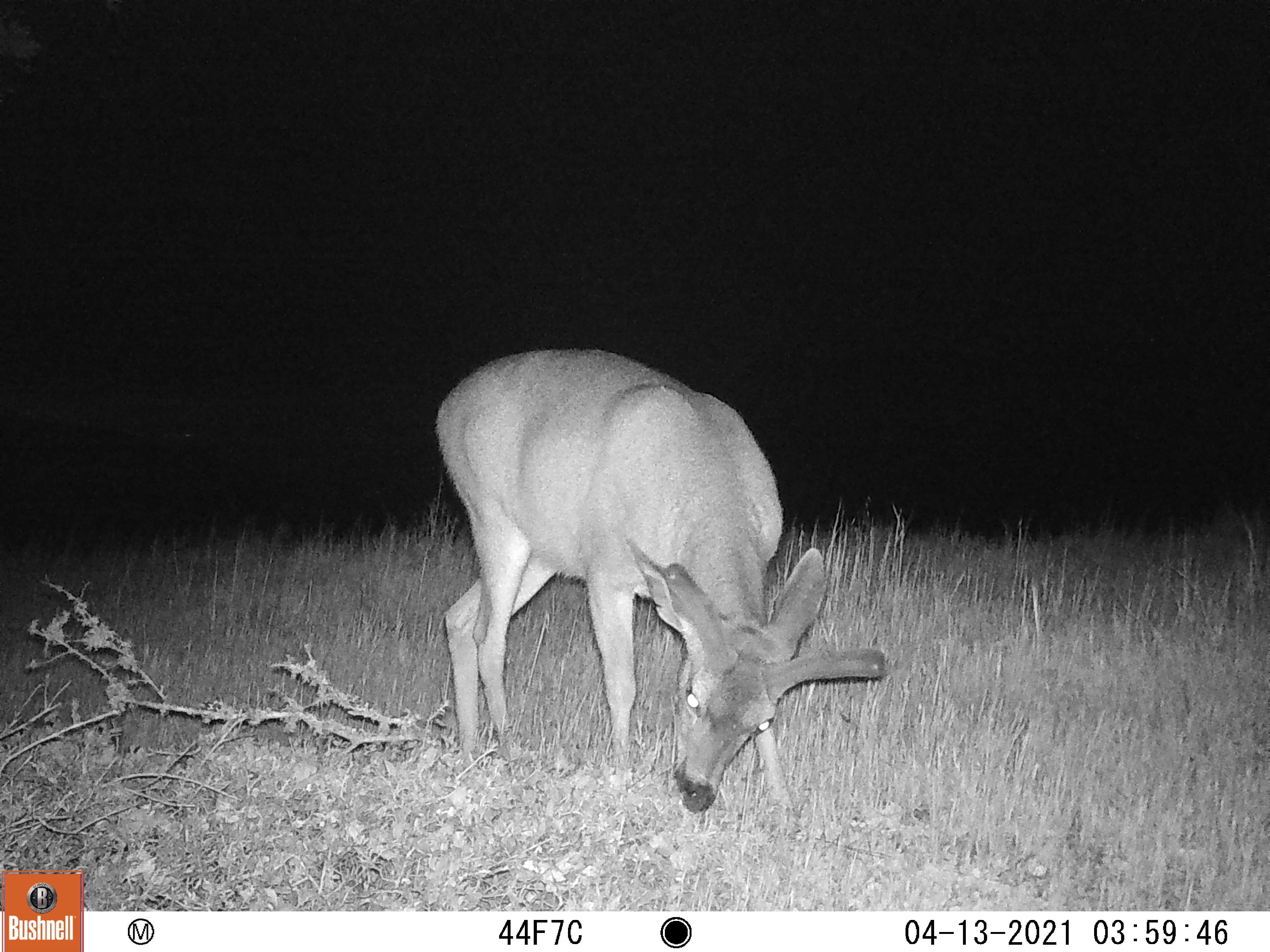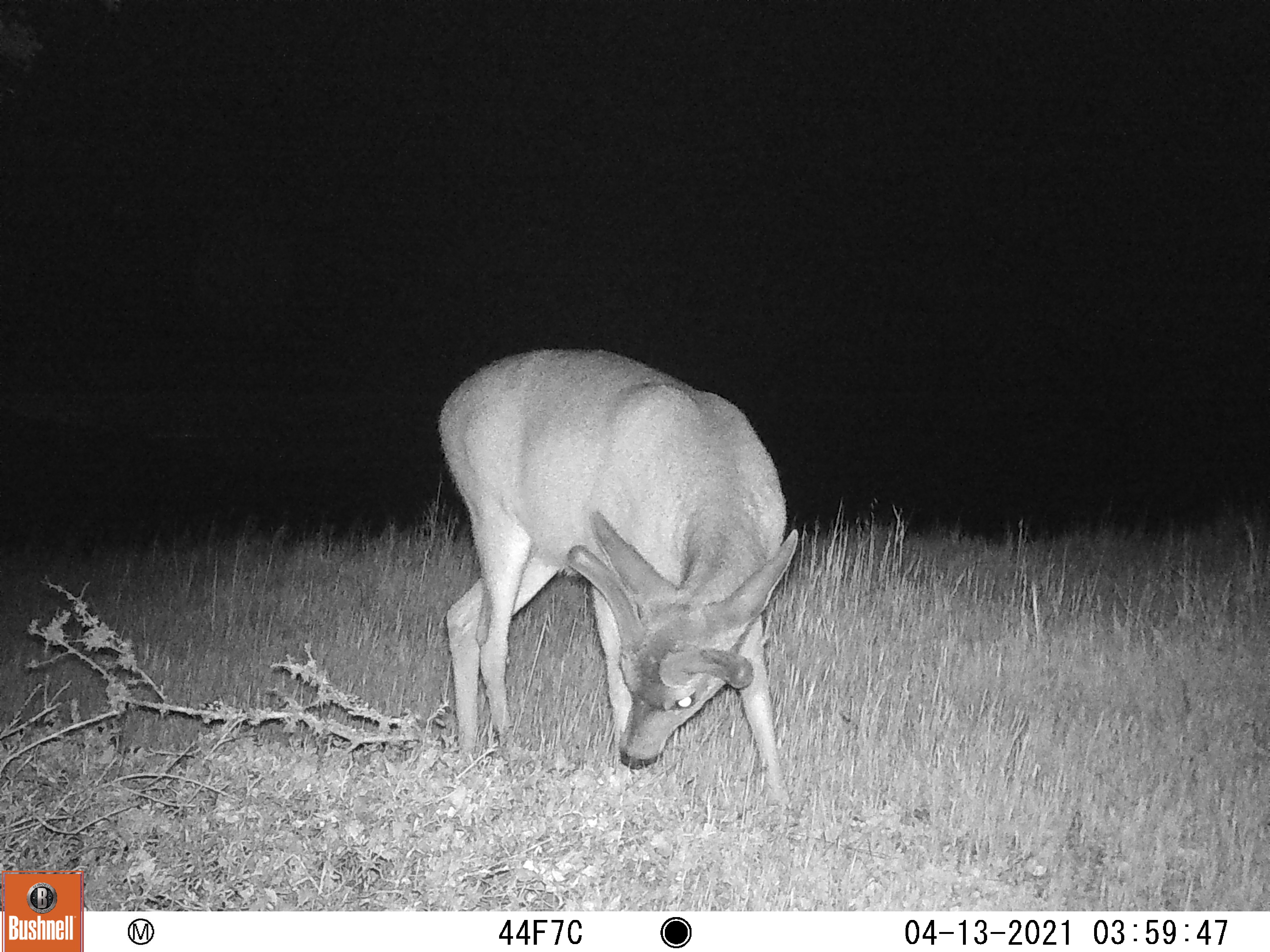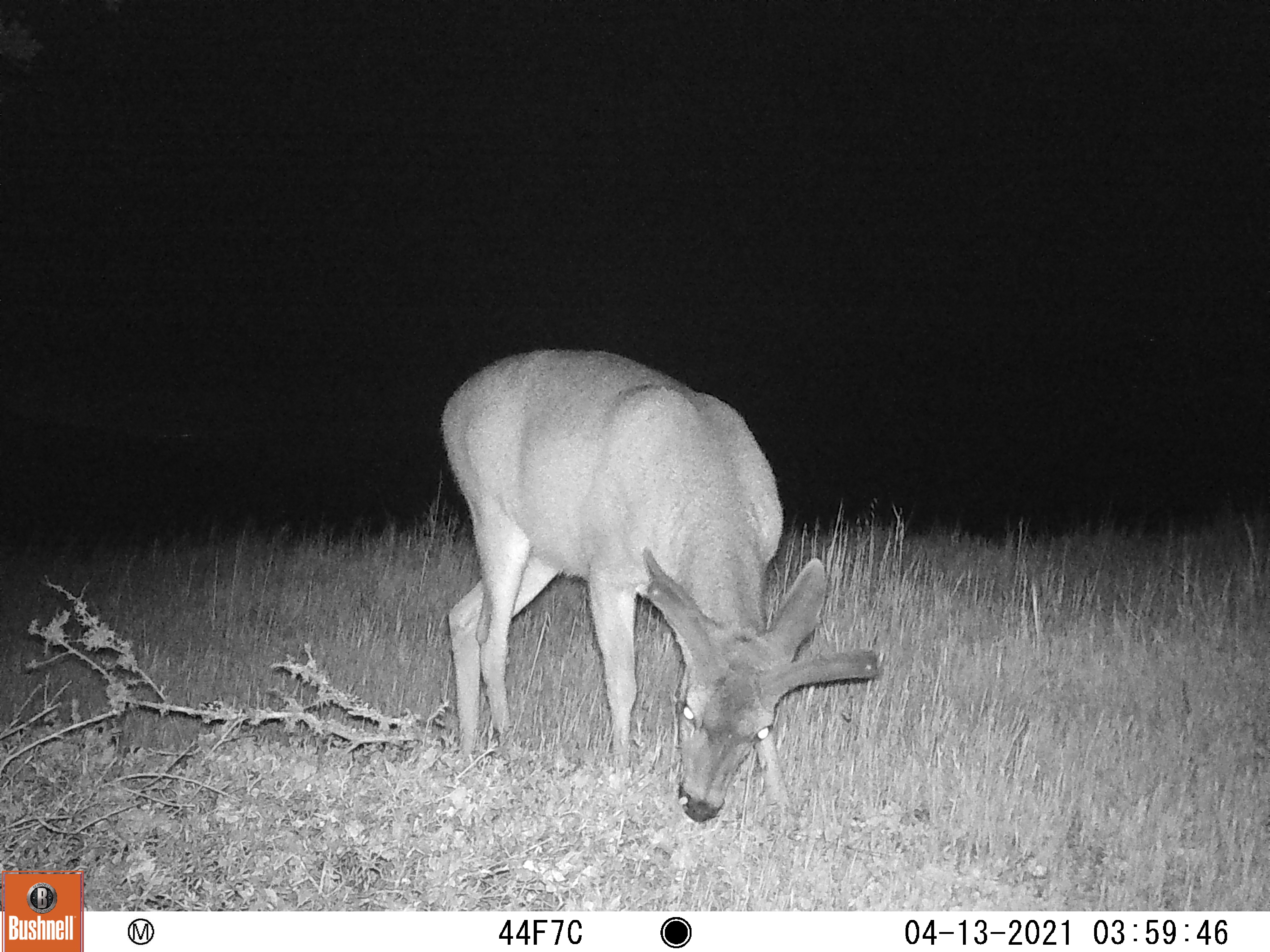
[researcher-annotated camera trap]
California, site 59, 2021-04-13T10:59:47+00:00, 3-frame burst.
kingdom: Animalia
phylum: Chordata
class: Mammalia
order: Artiodactyla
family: Cervidae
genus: Odocoileus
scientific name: Odocoileus hemionus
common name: mule deer